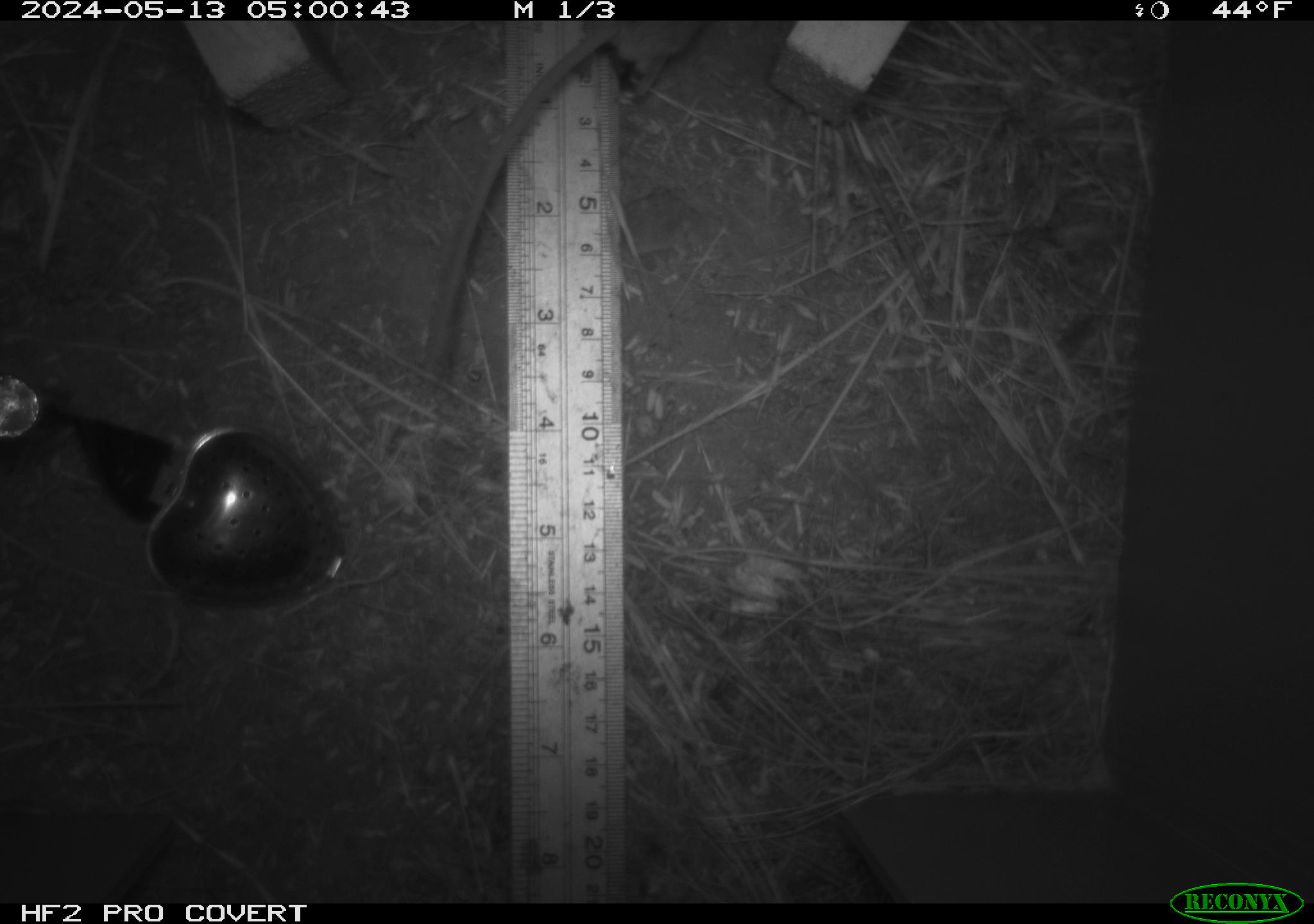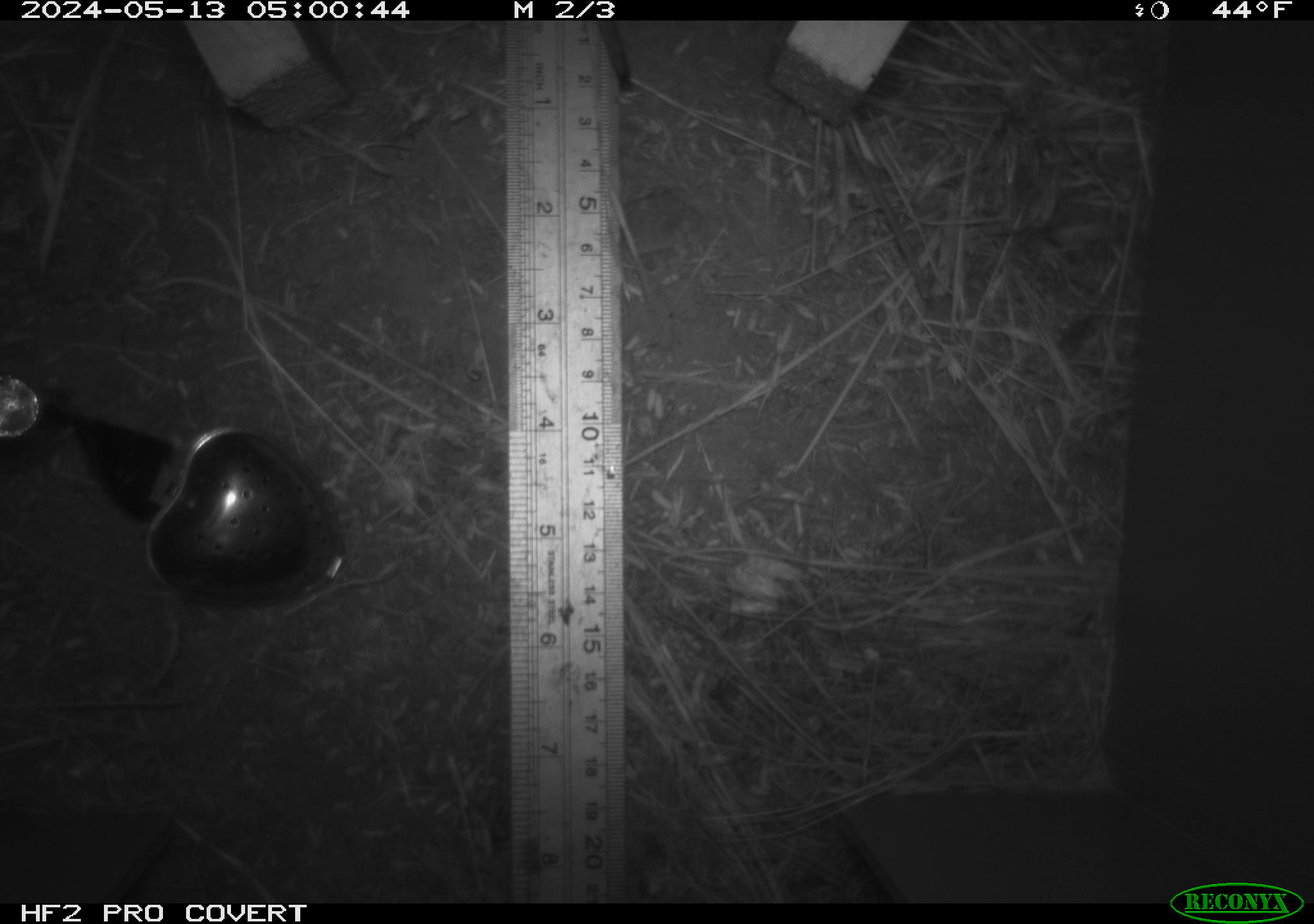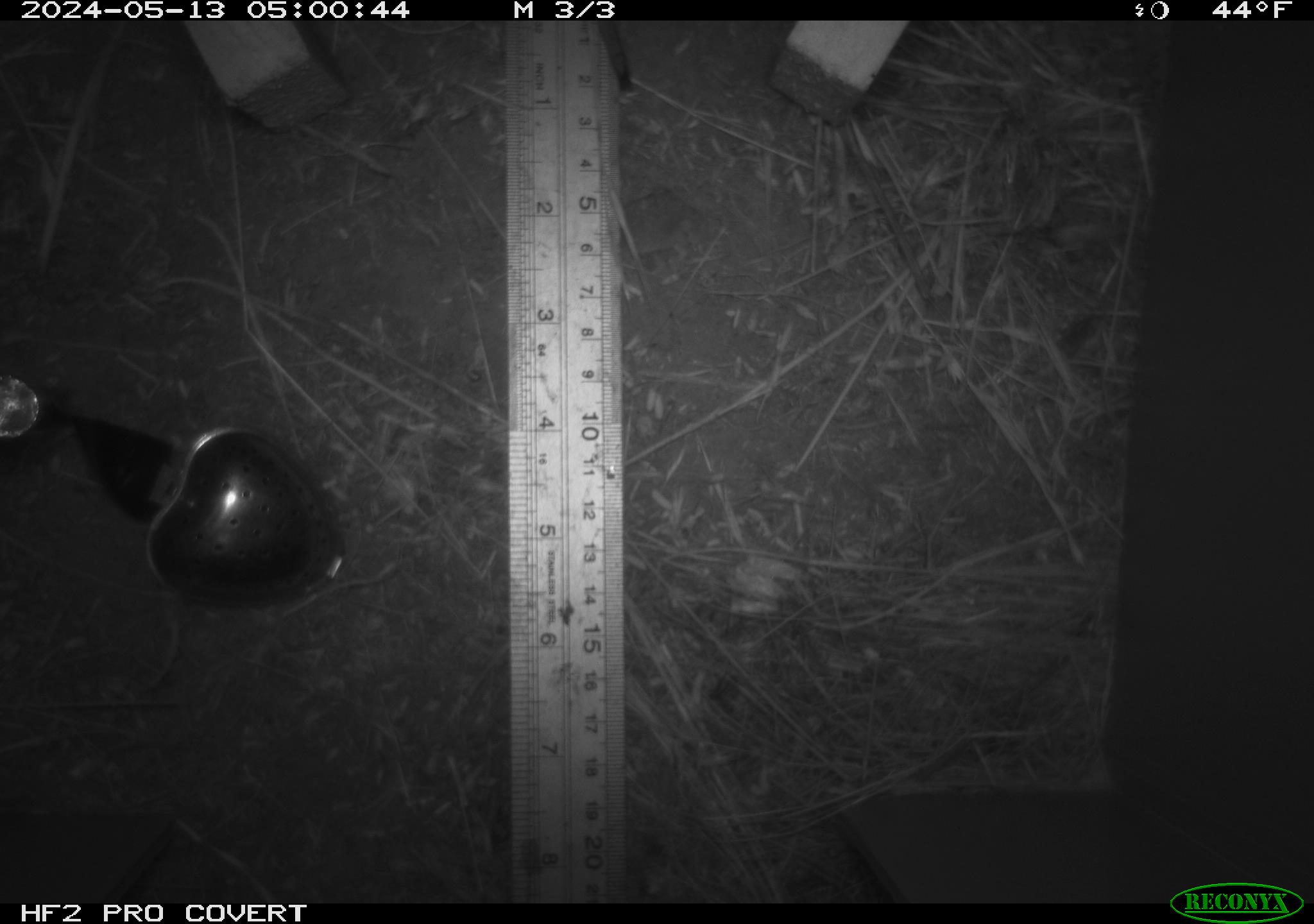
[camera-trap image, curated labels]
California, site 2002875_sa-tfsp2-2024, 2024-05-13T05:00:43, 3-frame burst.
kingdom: Animalia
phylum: Chordata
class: Mammalia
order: Rodentia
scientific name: Rodentia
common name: rodent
Rodent (Rodentia).